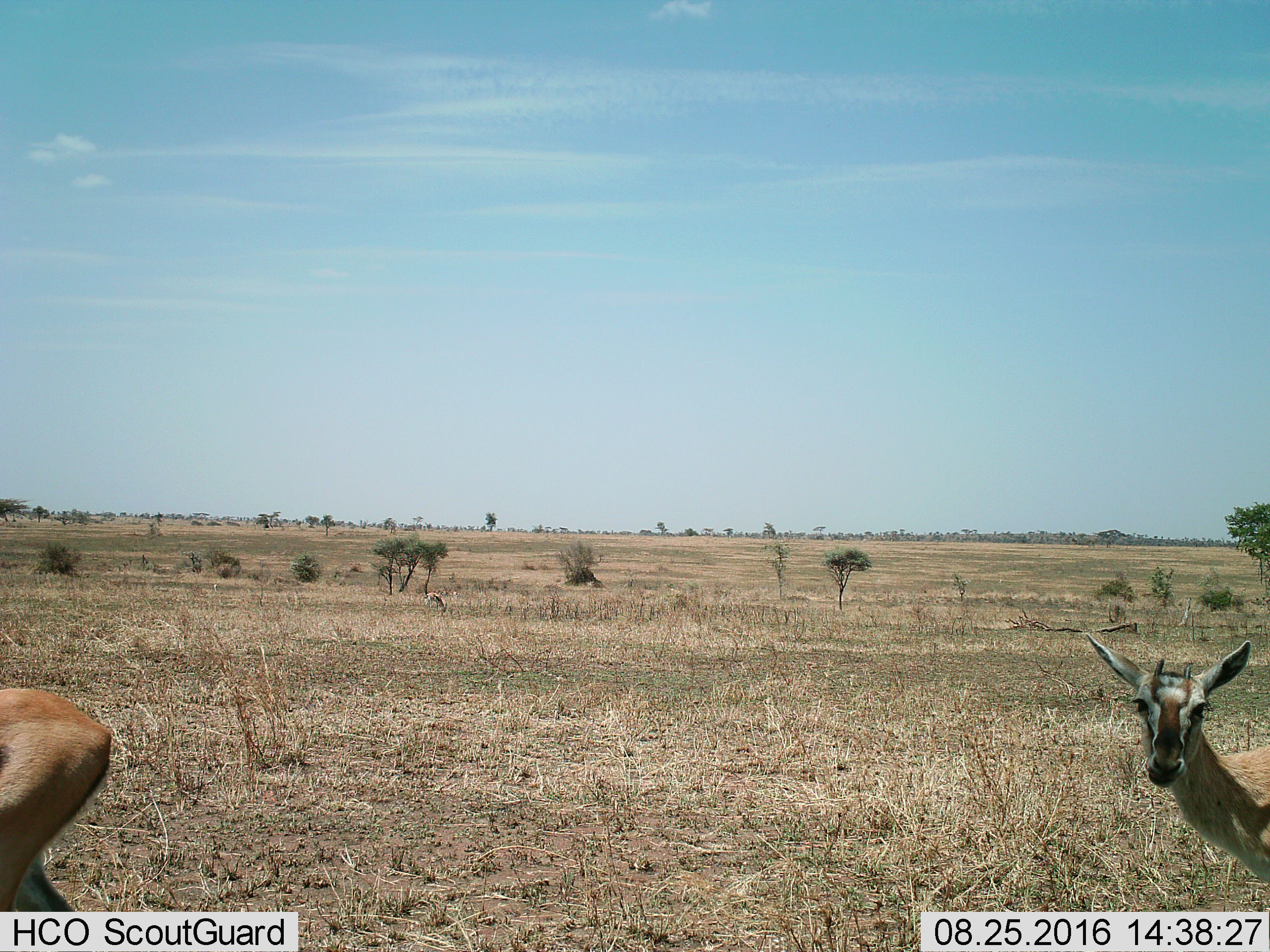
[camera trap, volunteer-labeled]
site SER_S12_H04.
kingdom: Animalia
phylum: Chordata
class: Mammalia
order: Artiodactyla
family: Bovidae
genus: Eudorcas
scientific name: Eudorcas thomsonii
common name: thomson's gazelle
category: gazellethomsons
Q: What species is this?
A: Gazellethomsons (thomson's gazelle) (Eudorcas thomsonii).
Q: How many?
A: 2.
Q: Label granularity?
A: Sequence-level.